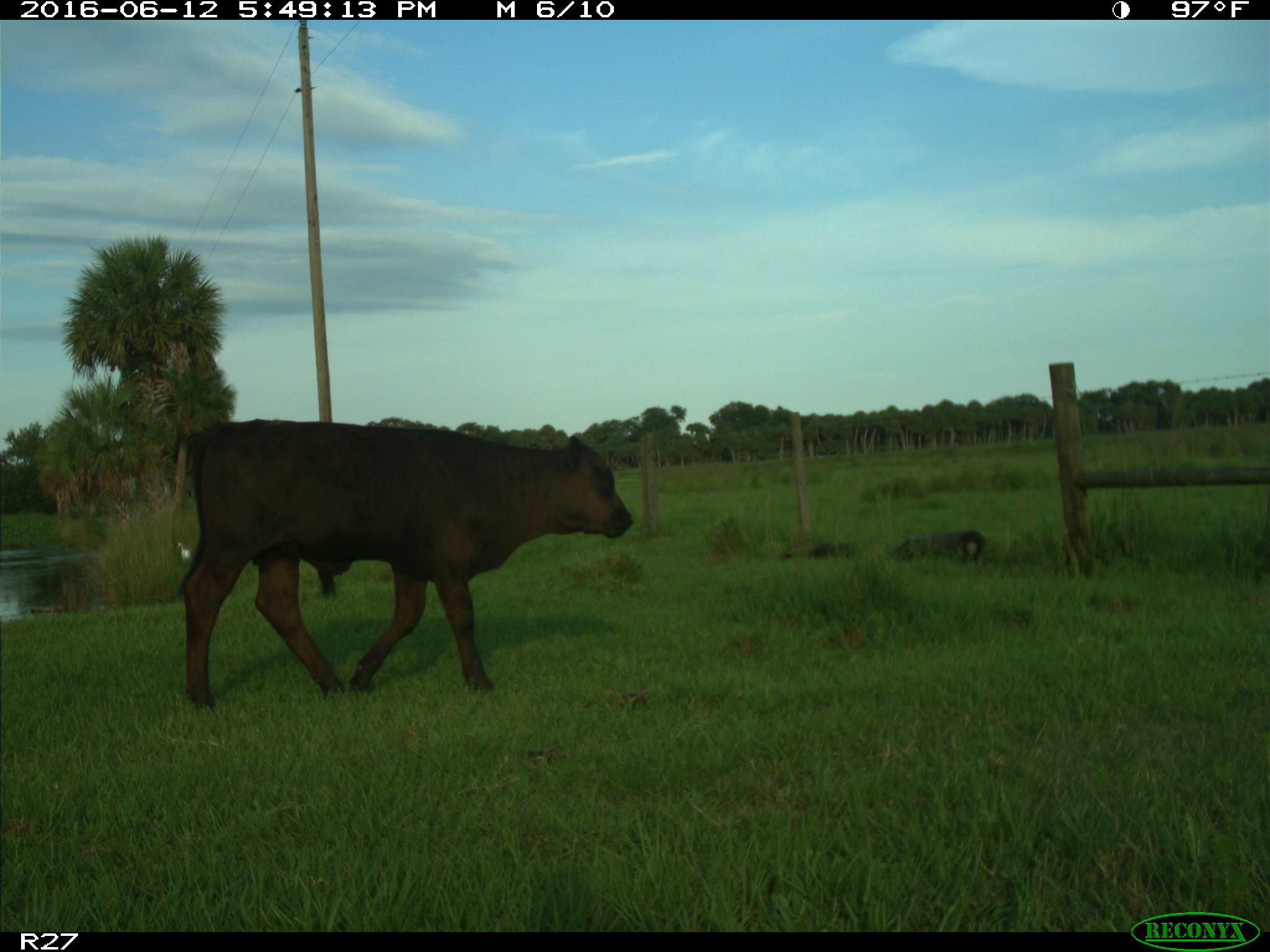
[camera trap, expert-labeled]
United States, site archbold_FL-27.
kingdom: Animalia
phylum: Chordata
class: Mammalia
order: Artiodactyla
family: Bovidae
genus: Bos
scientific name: Bos taurus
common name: domestic cow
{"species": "Bos taurus (domestic cow)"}